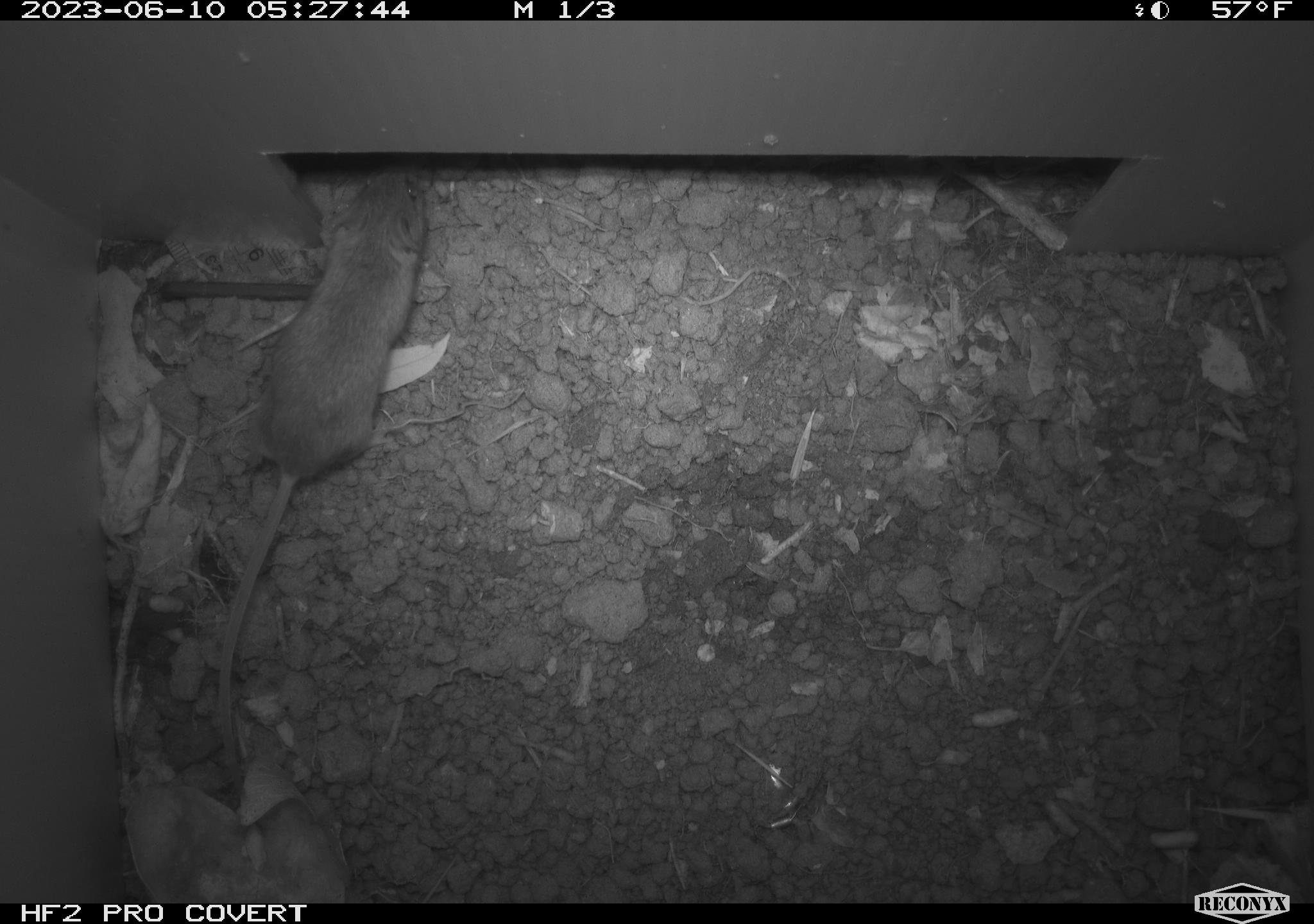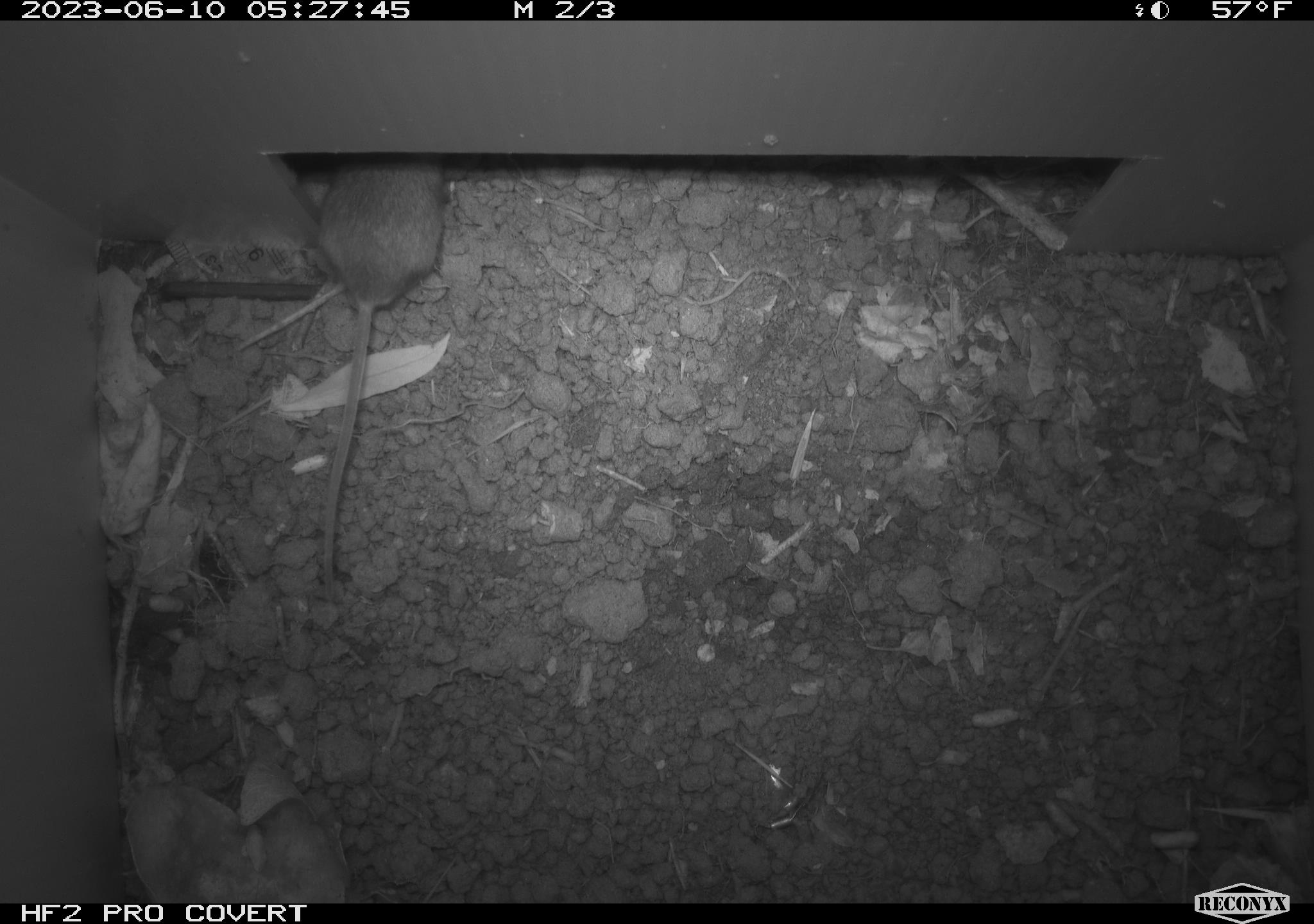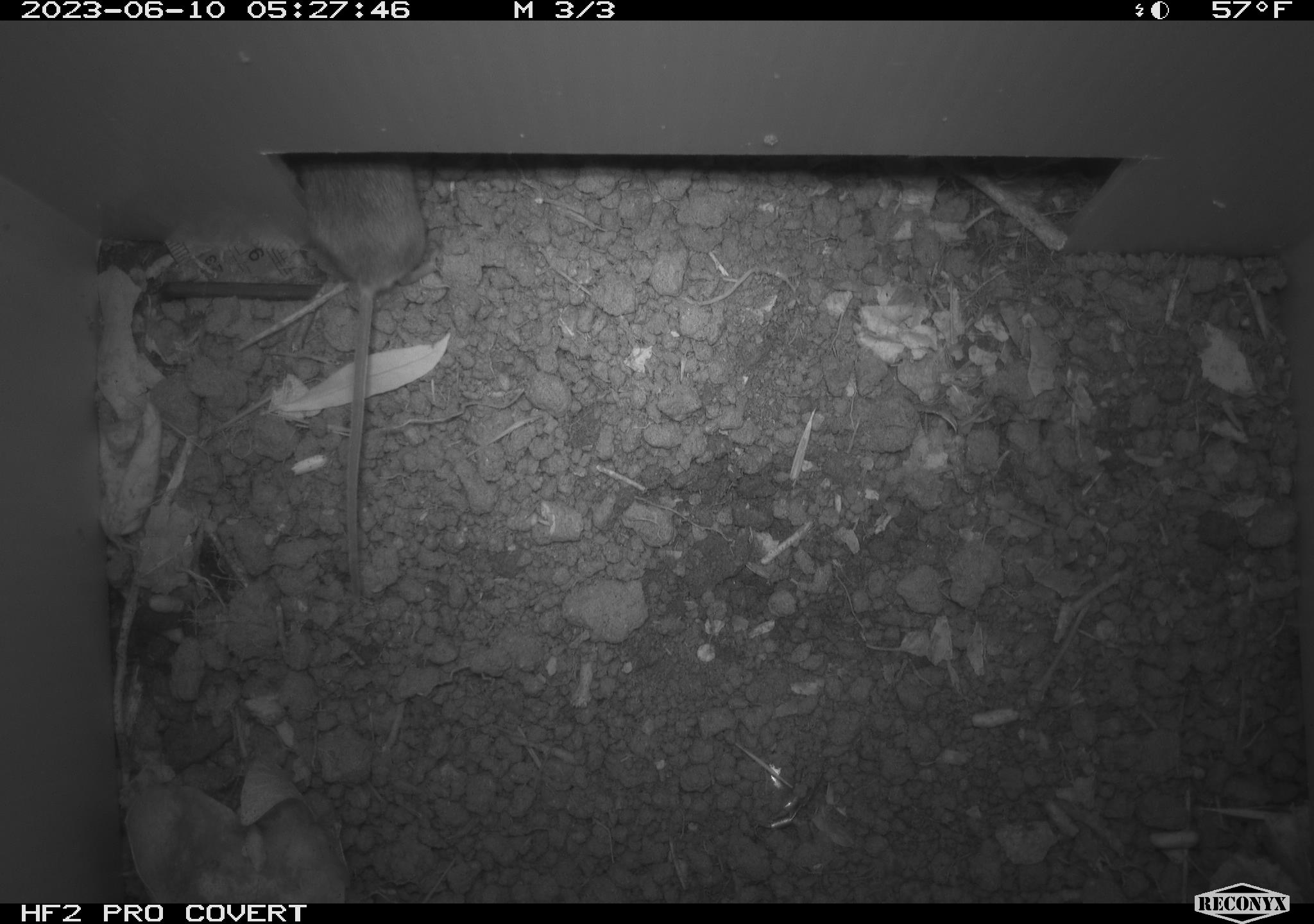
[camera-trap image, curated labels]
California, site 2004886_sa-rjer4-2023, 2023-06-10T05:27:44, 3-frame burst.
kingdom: Animalia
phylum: Chordata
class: Mammalia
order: Rodentia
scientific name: Rodentia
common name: mouse species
Mouse species (Rodentia).